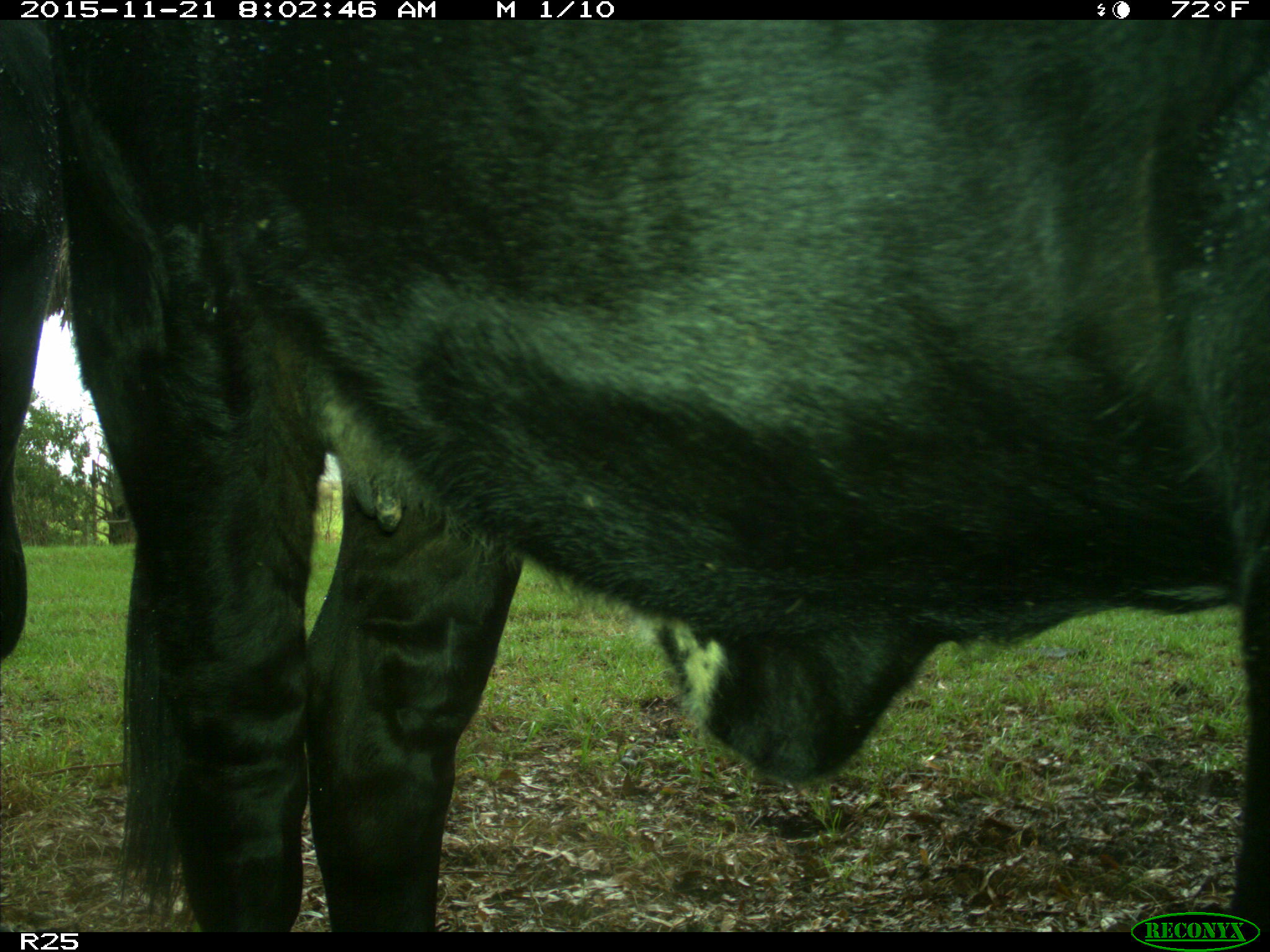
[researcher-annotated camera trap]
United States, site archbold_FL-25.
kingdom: Animalia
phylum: Chordata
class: Mammalia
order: Artiodactyla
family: Bovidae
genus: Bos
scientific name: Bos taurus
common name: domestic cow